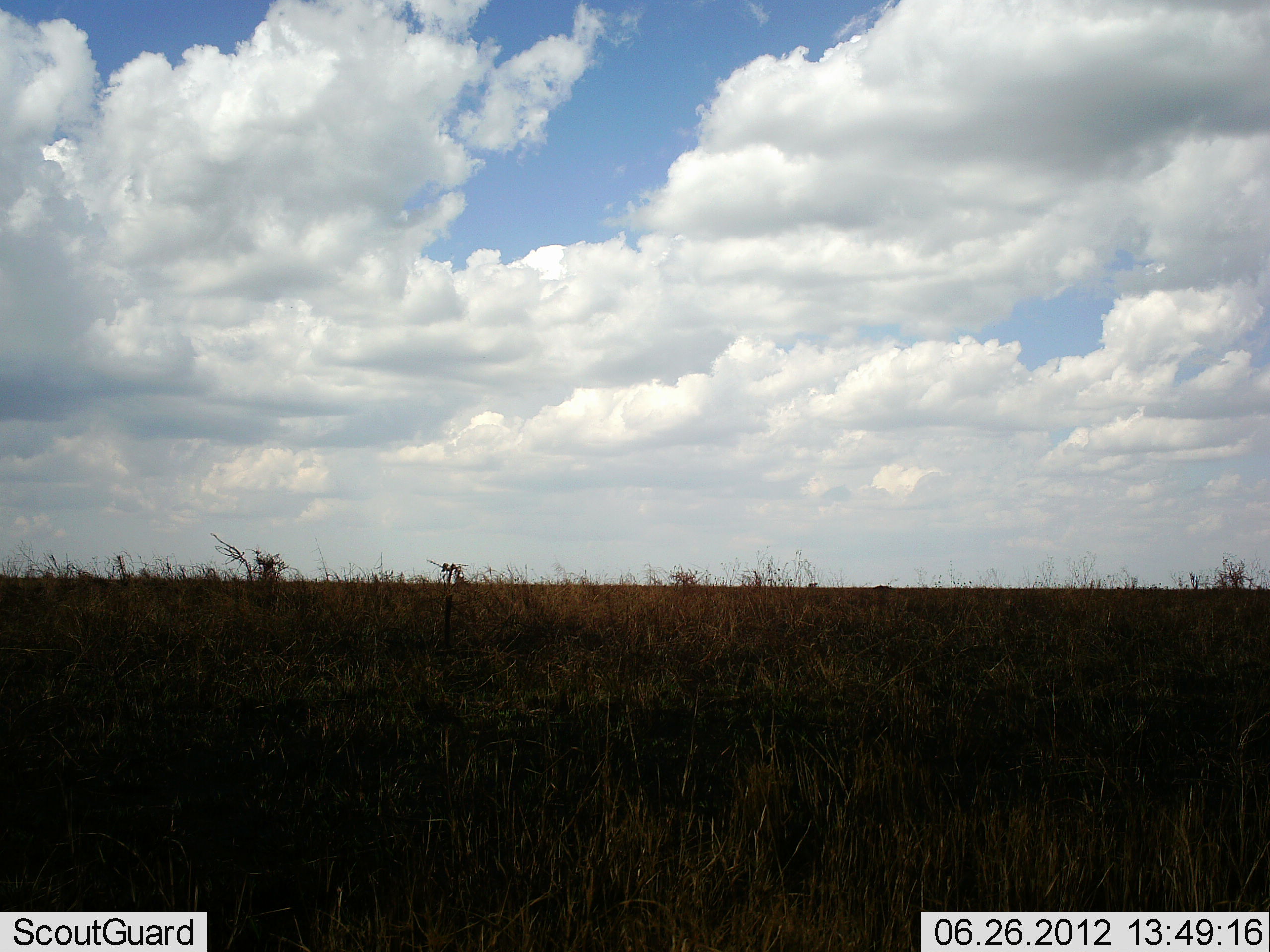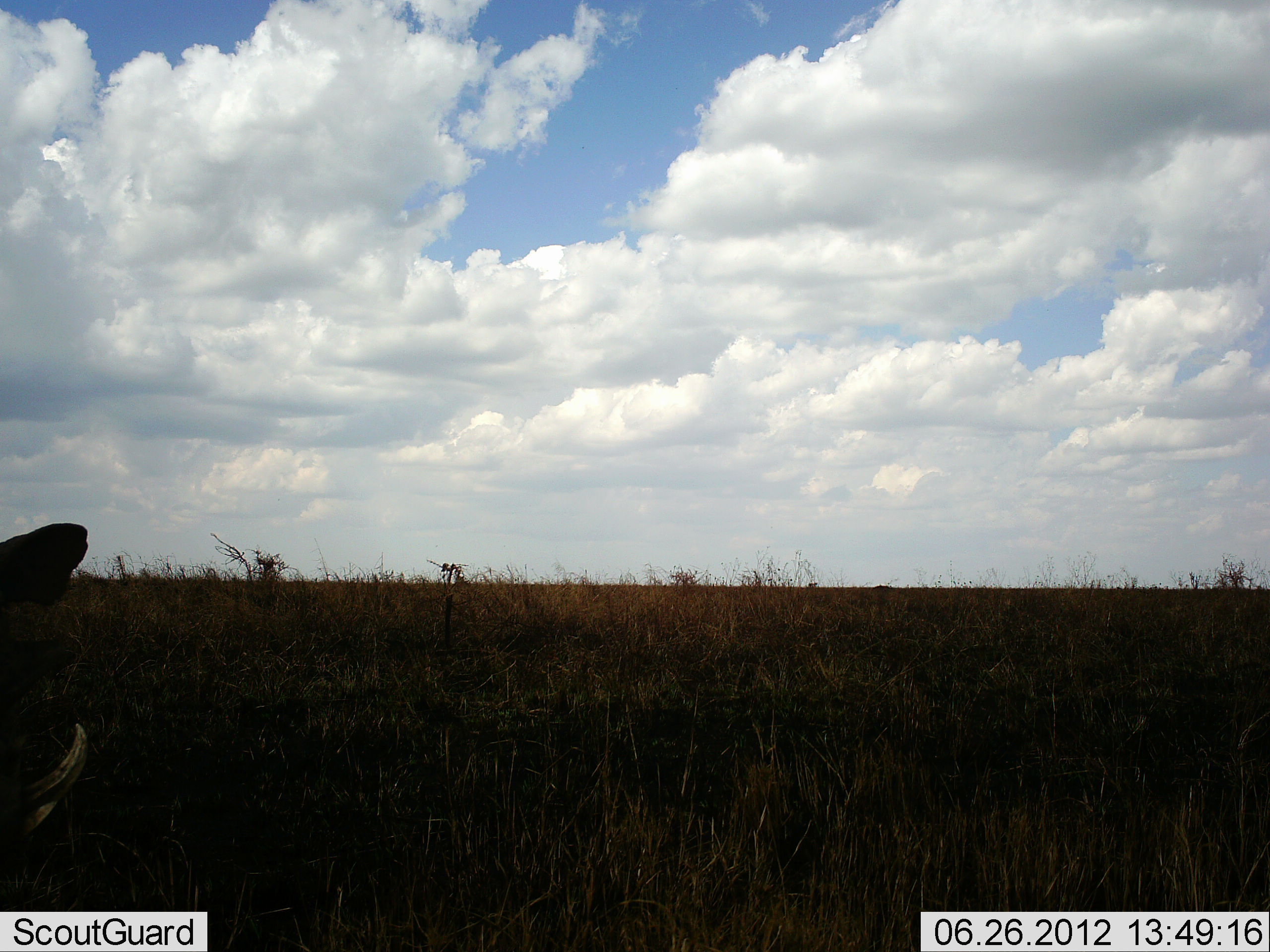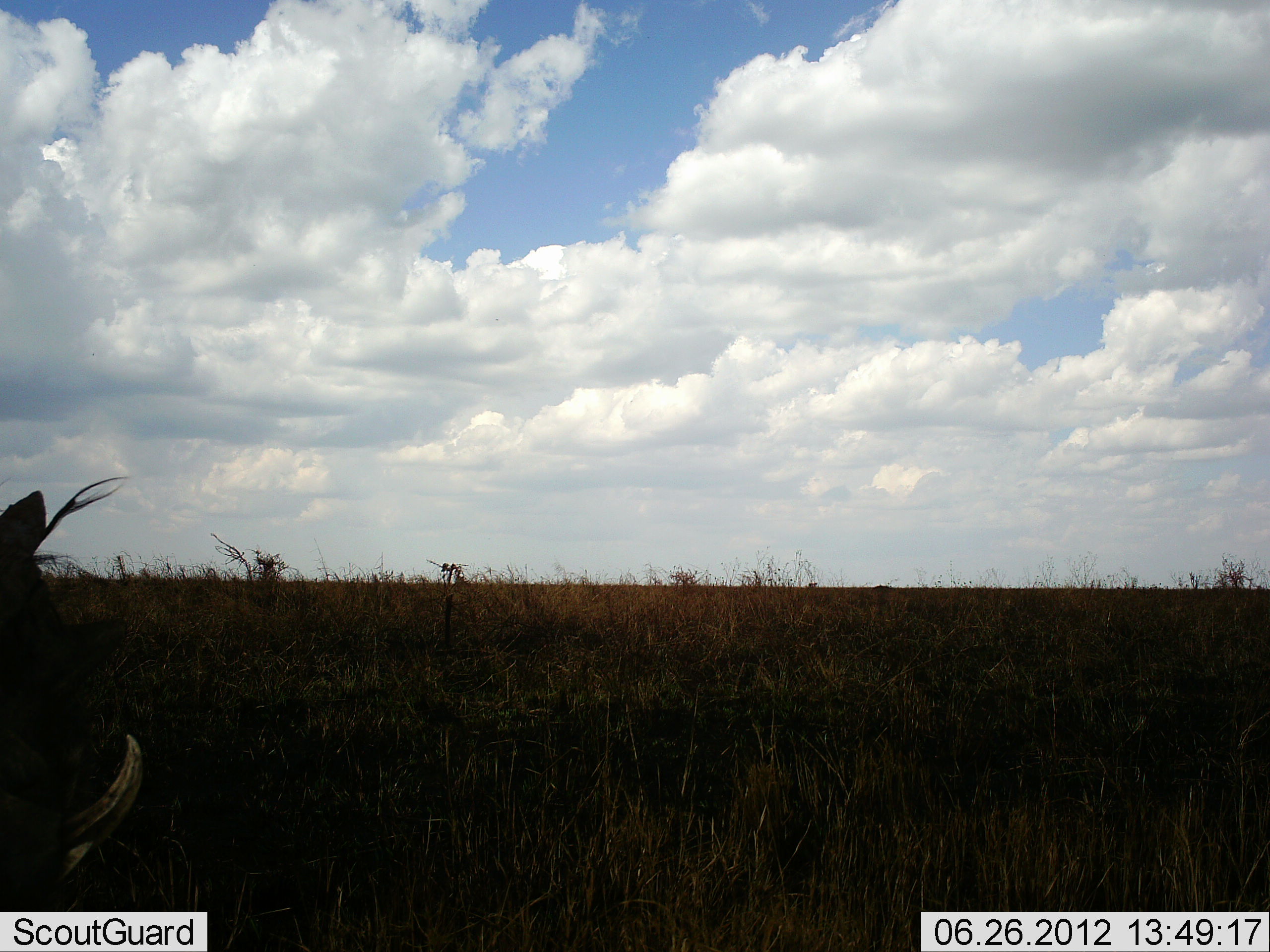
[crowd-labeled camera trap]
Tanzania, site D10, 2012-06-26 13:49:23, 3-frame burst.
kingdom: Animalia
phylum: Chordata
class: Mammalia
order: Artiodactyla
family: Suidae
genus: Phacochoerus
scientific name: Phacochoerus africanus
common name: warthog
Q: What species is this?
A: Warthog (Phacochoerus africanus).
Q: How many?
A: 1.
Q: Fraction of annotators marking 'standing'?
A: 40%.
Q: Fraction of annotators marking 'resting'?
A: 0%.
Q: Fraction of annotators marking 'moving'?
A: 60%.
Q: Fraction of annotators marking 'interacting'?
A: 0%.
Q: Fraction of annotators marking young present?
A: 0%.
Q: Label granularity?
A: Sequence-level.